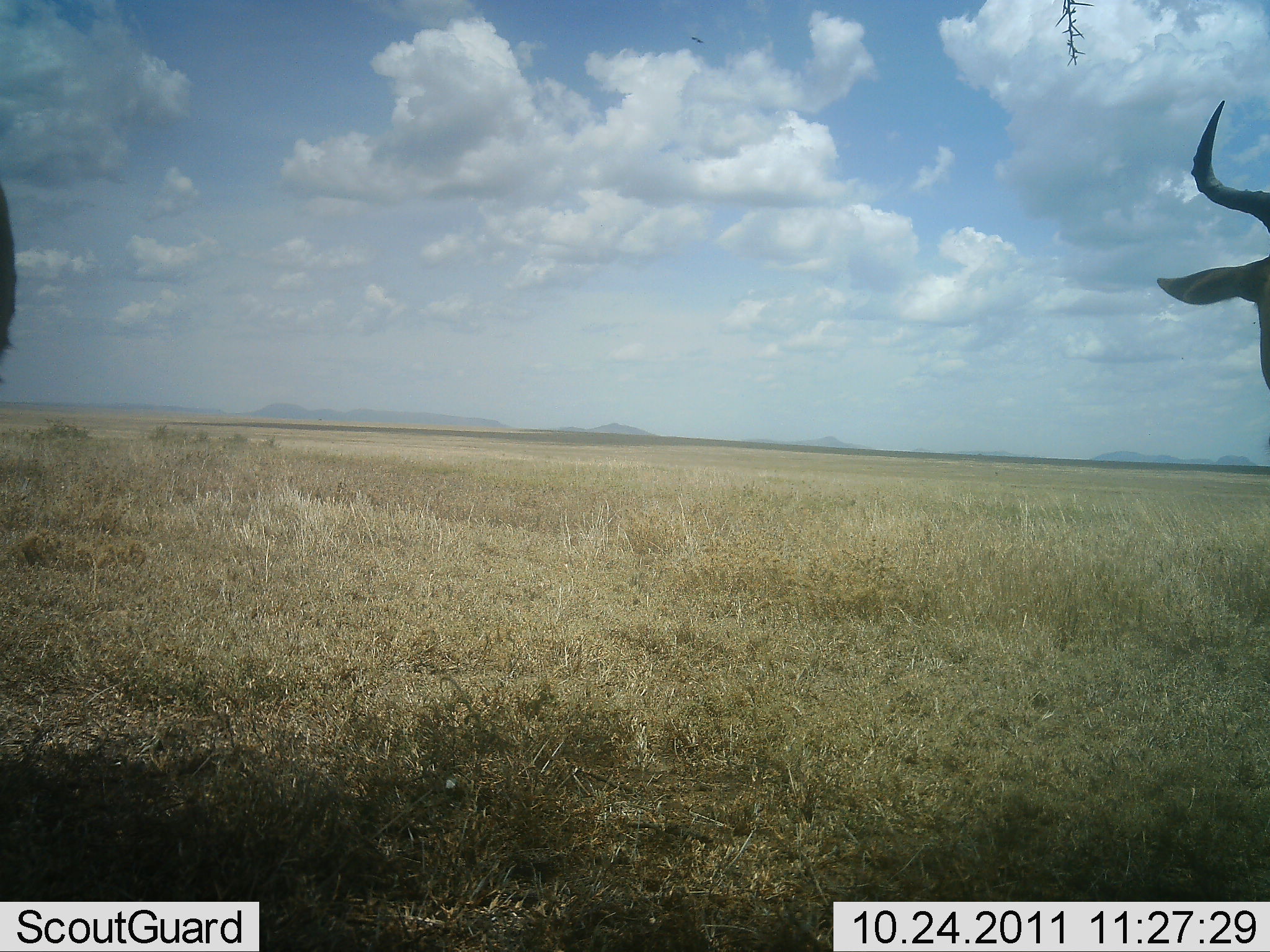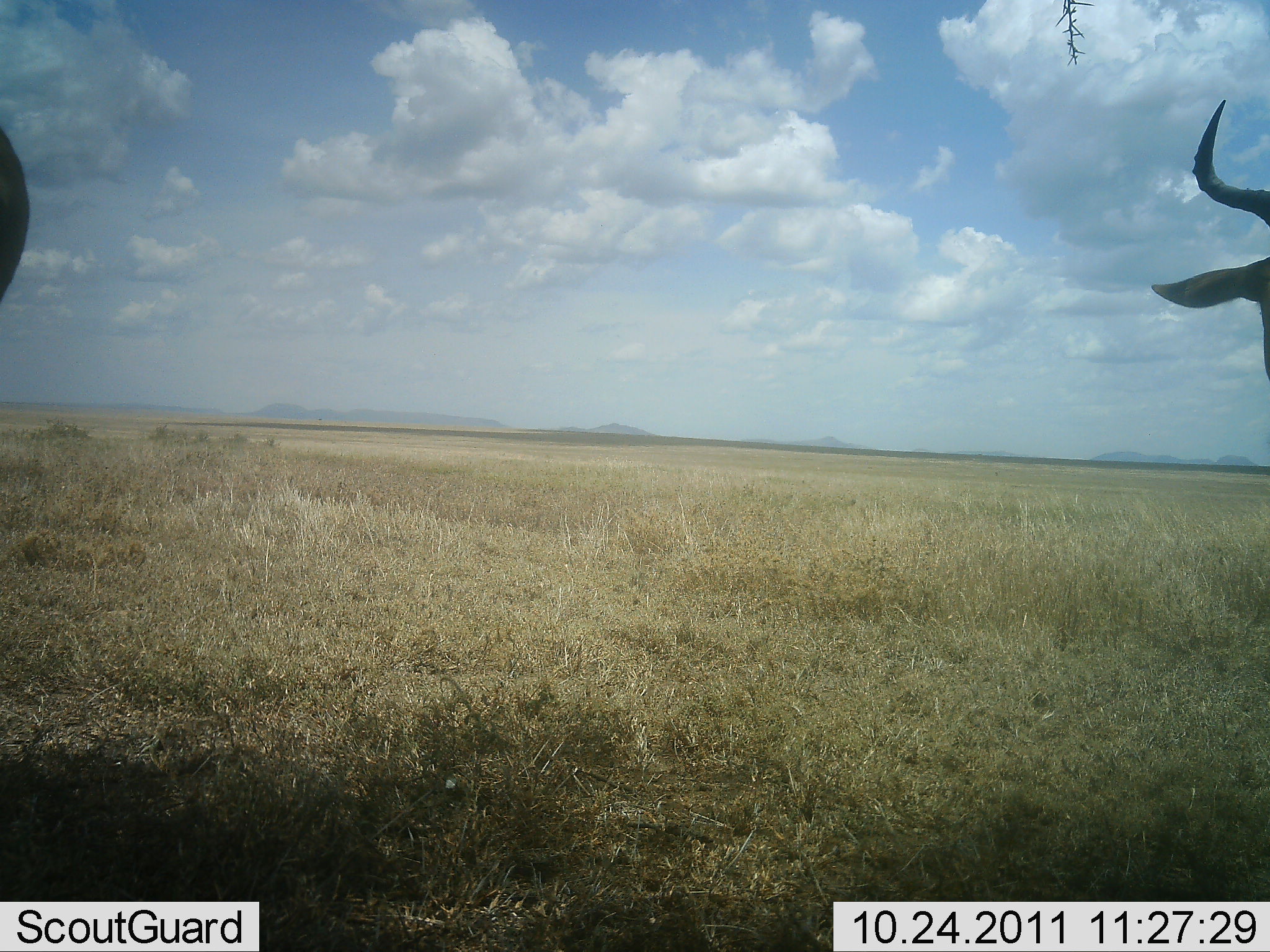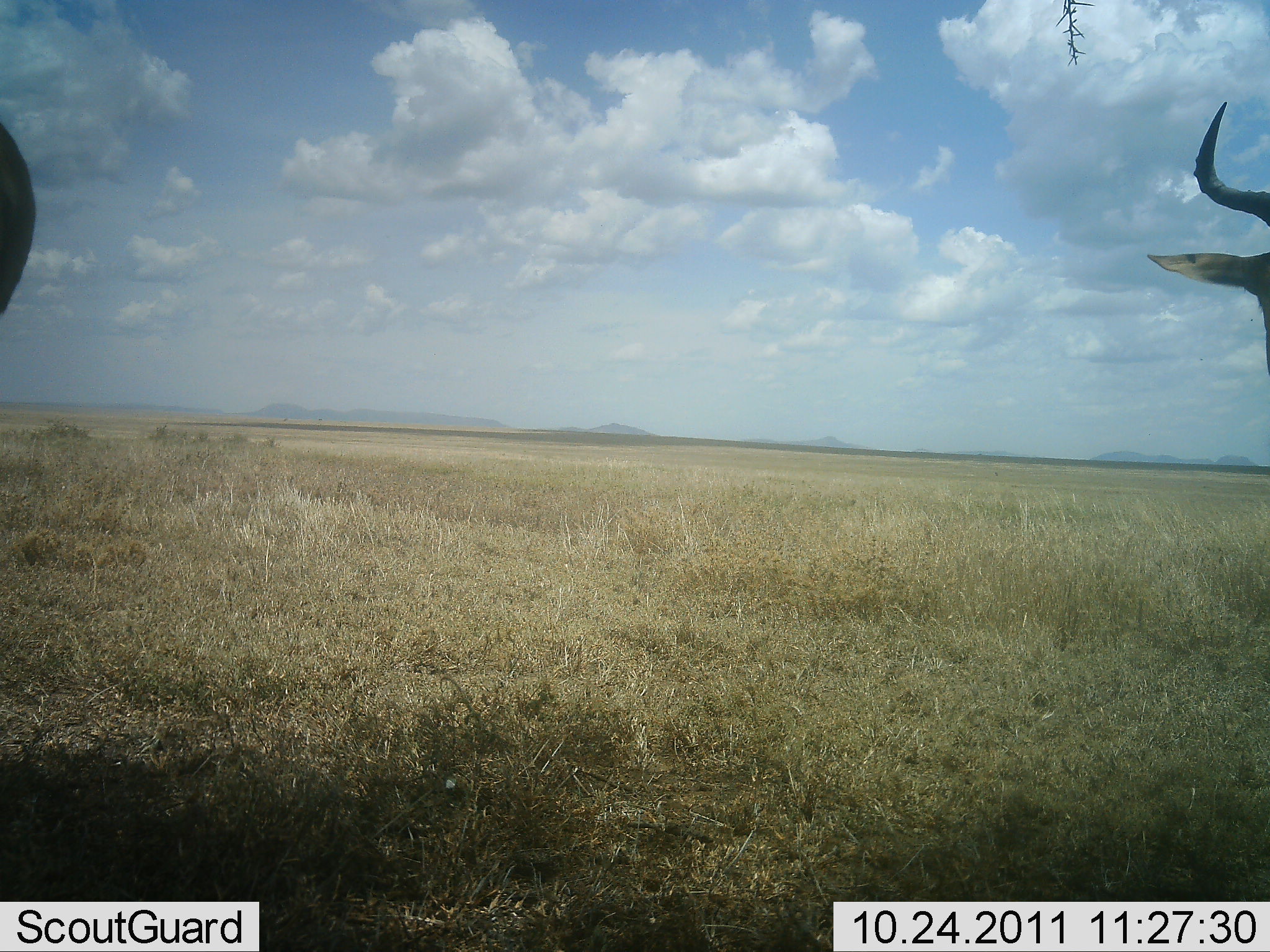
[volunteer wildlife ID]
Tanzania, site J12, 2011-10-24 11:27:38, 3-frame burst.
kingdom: Animalia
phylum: Chordata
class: Mammalia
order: Artiodactyla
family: Bovidae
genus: Alcelaphus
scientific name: Alcelaphus buselaphus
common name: hartebeest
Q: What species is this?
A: Hartebeest (Alcelaphus buselaphus).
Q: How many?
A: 2.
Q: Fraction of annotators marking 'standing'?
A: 90%.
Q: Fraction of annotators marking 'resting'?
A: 0%.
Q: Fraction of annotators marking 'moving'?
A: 10%.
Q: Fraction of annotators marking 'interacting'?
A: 0%.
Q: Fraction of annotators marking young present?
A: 0%.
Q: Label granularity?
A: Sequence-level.